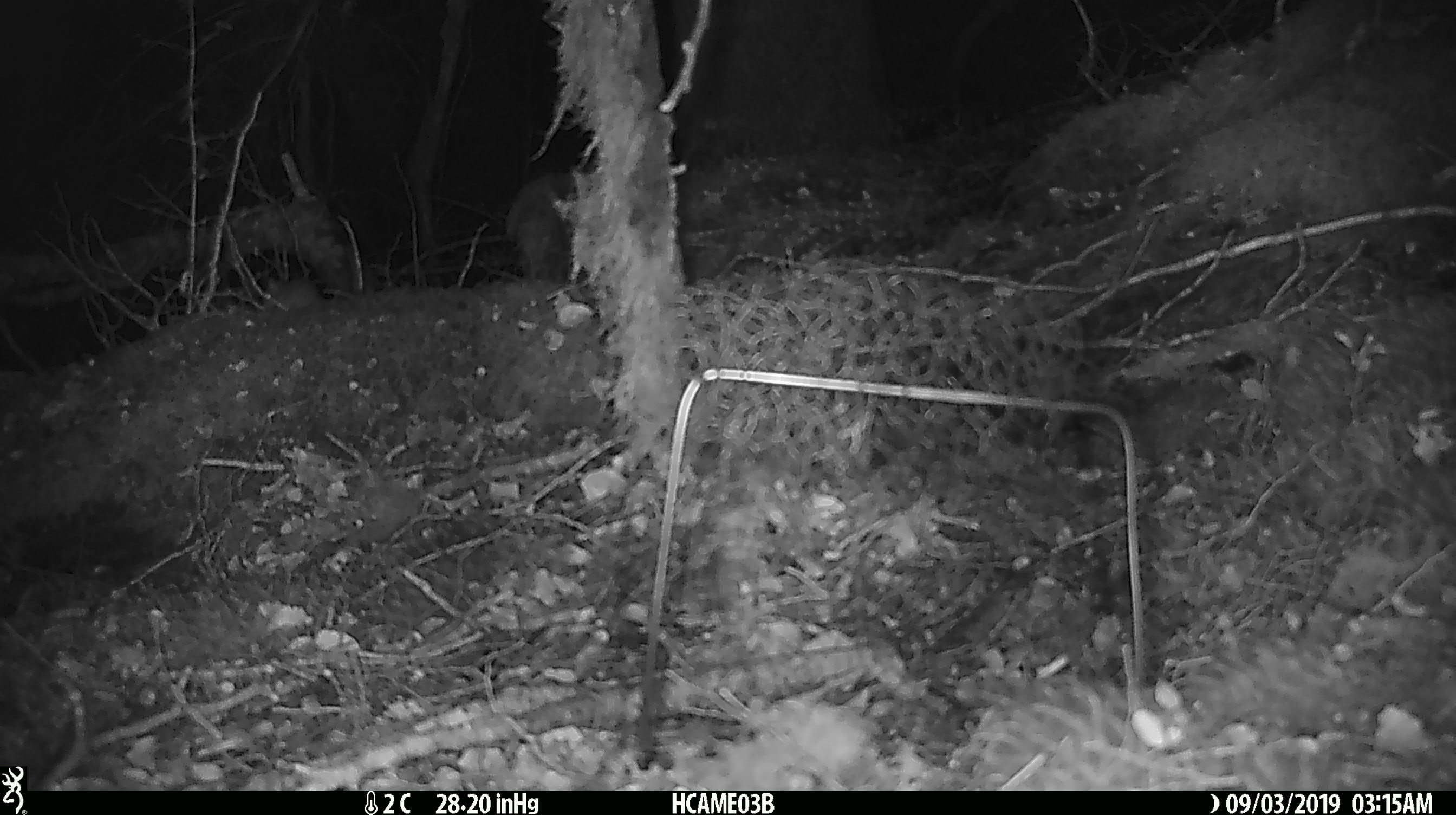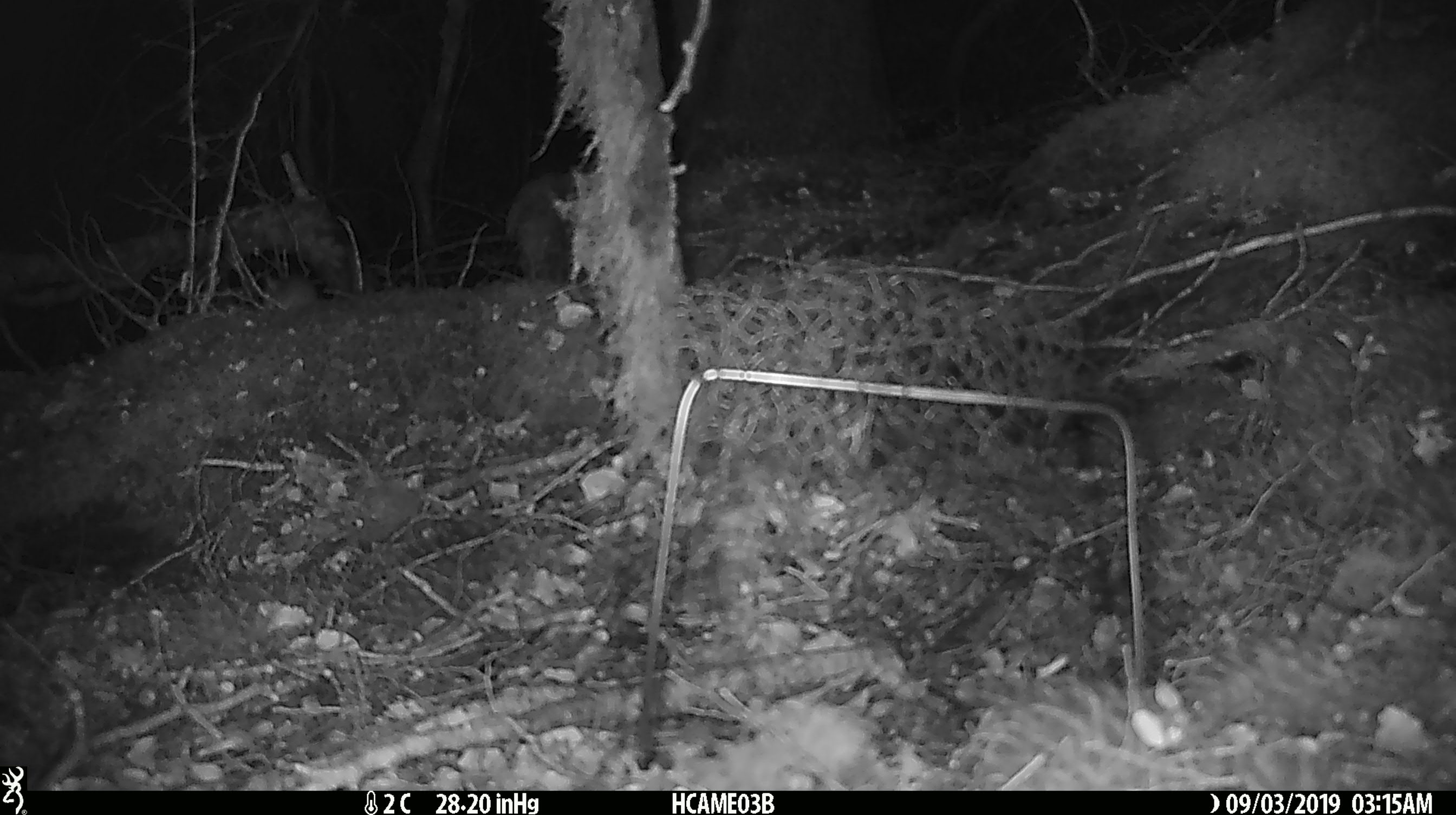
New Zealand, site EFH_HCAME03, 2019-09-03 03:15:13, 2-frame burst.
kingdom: Animalia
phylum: Chordata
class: Mammalia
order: Rodentia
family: Muridae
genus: Mus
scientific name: Mus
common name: mouse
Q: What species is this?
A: Mouse (Mus).